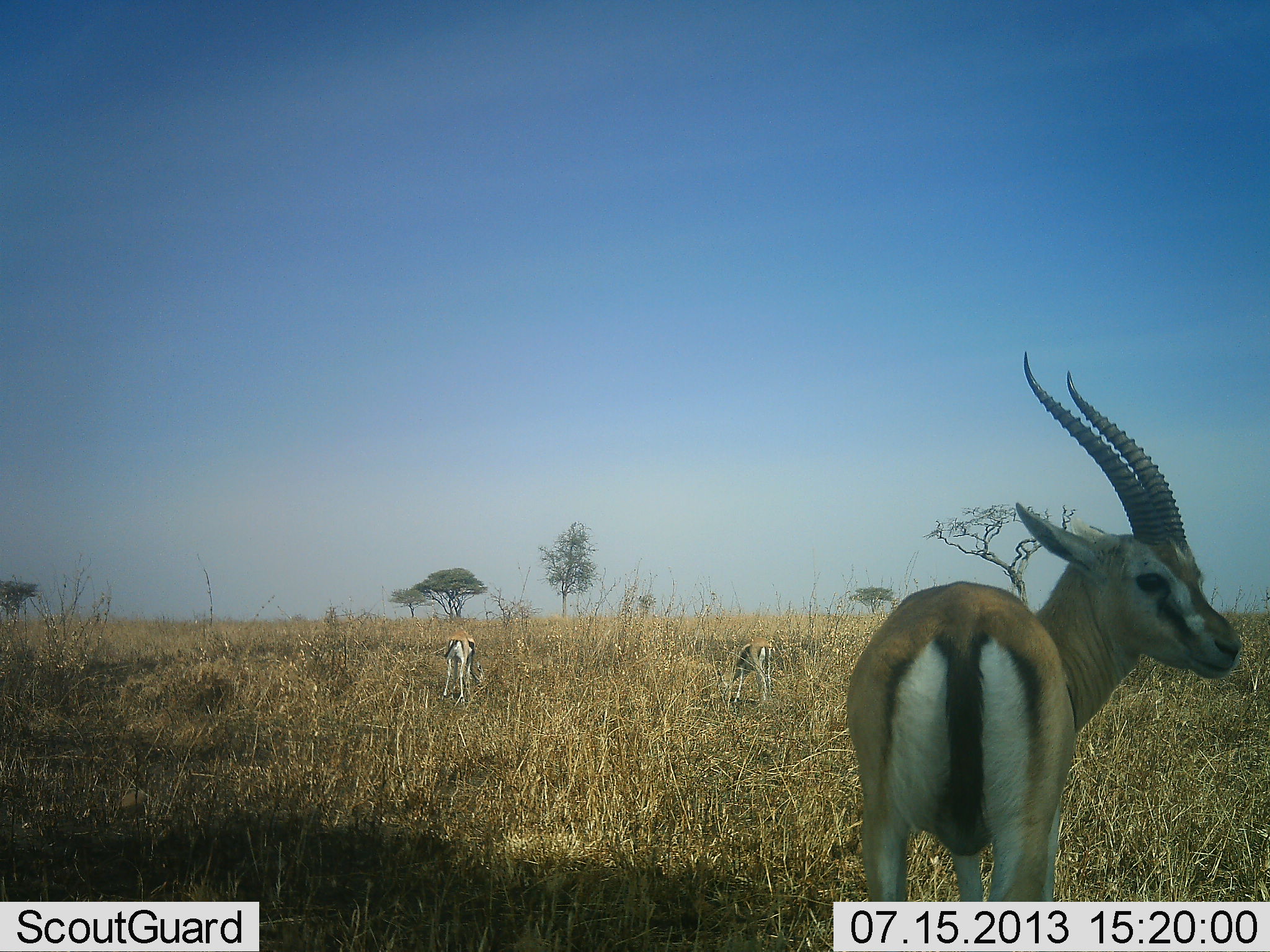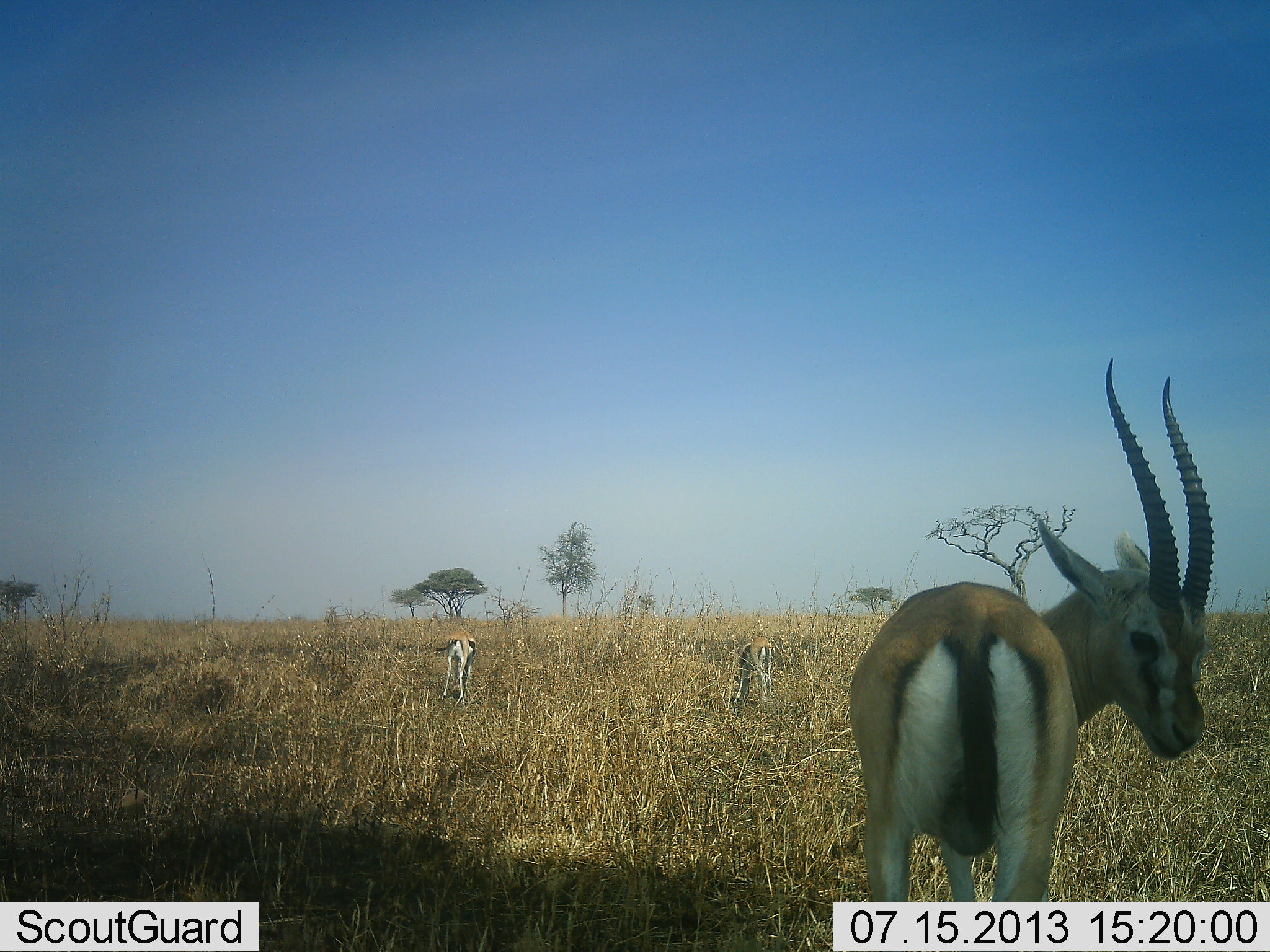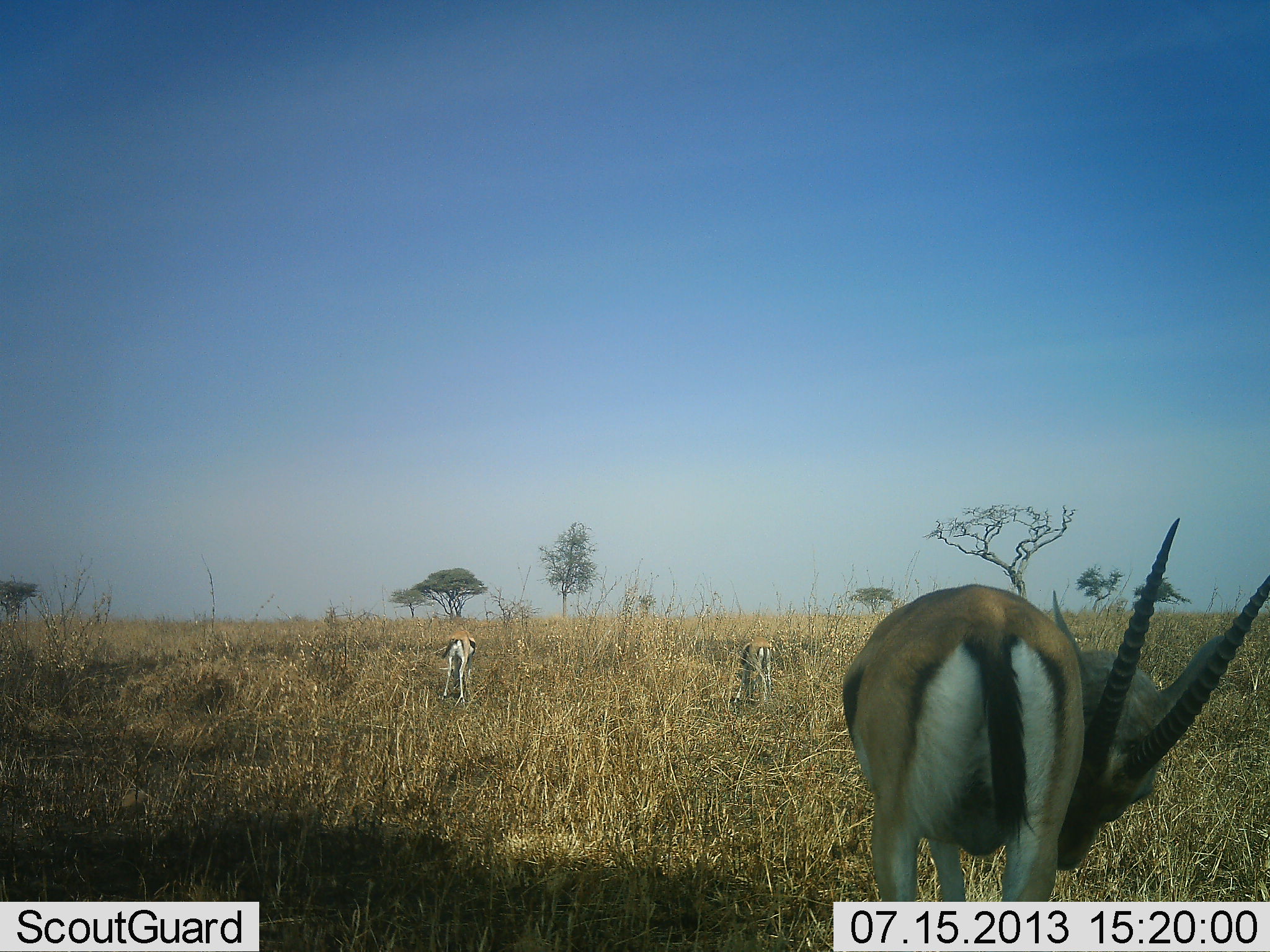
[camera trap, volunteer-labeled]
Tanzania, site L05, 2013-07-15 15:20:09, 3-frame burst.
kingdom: Animalia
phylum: Chordata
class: Mammalia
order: Artiodactyla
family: Bovidae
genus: Eudorcas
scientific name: Eudorcas thomsonii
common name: thomson's gazelle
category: gazellethomsons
Gazellethomsons (thomson's gazelle) (Eudorcas thomsonii), count 3. Behavior (volunteer vote fractions): standing 83%, resting 0%, moving 13%, interacting 0%. Young present (vote fraction): 4%. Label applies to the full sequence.